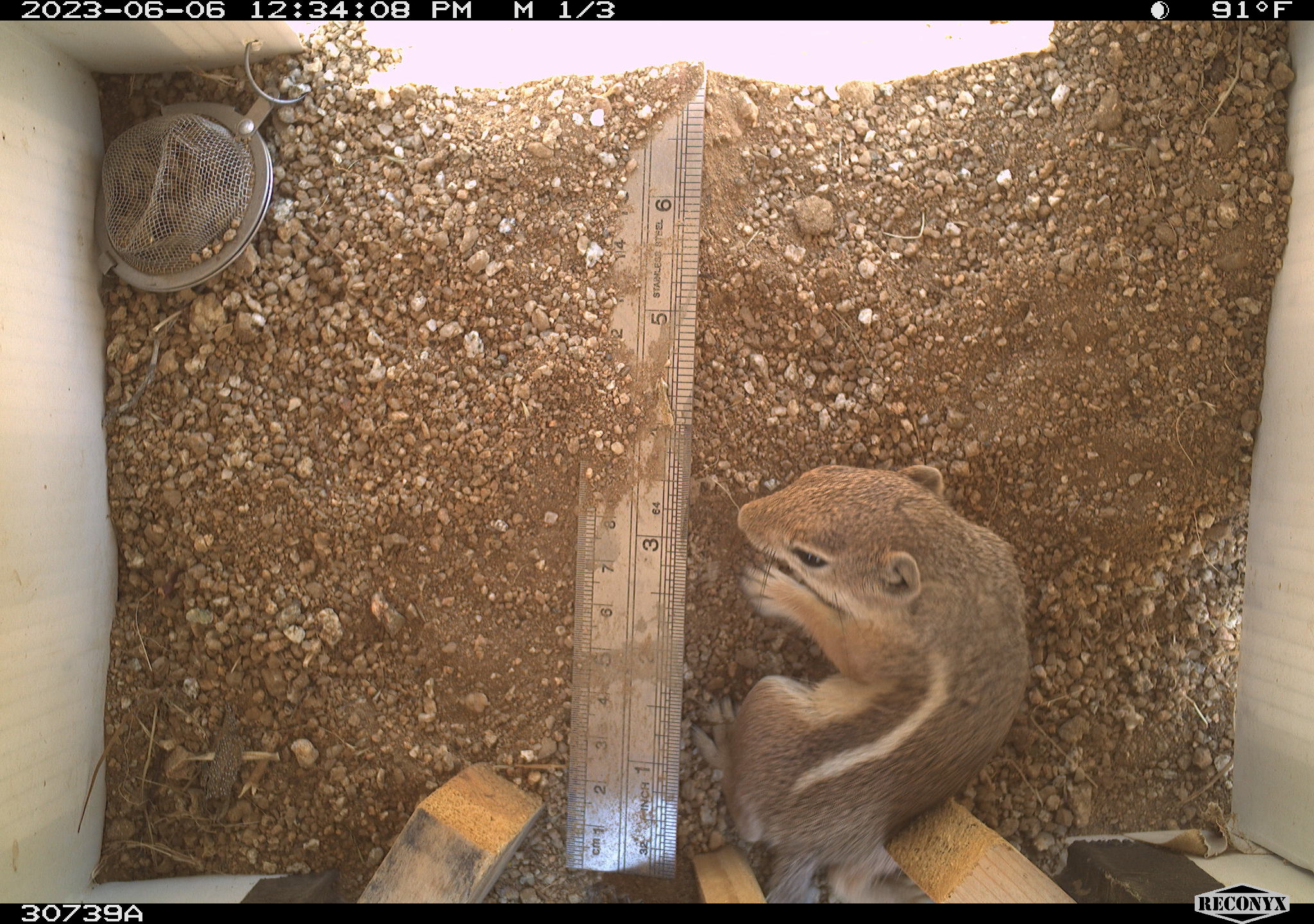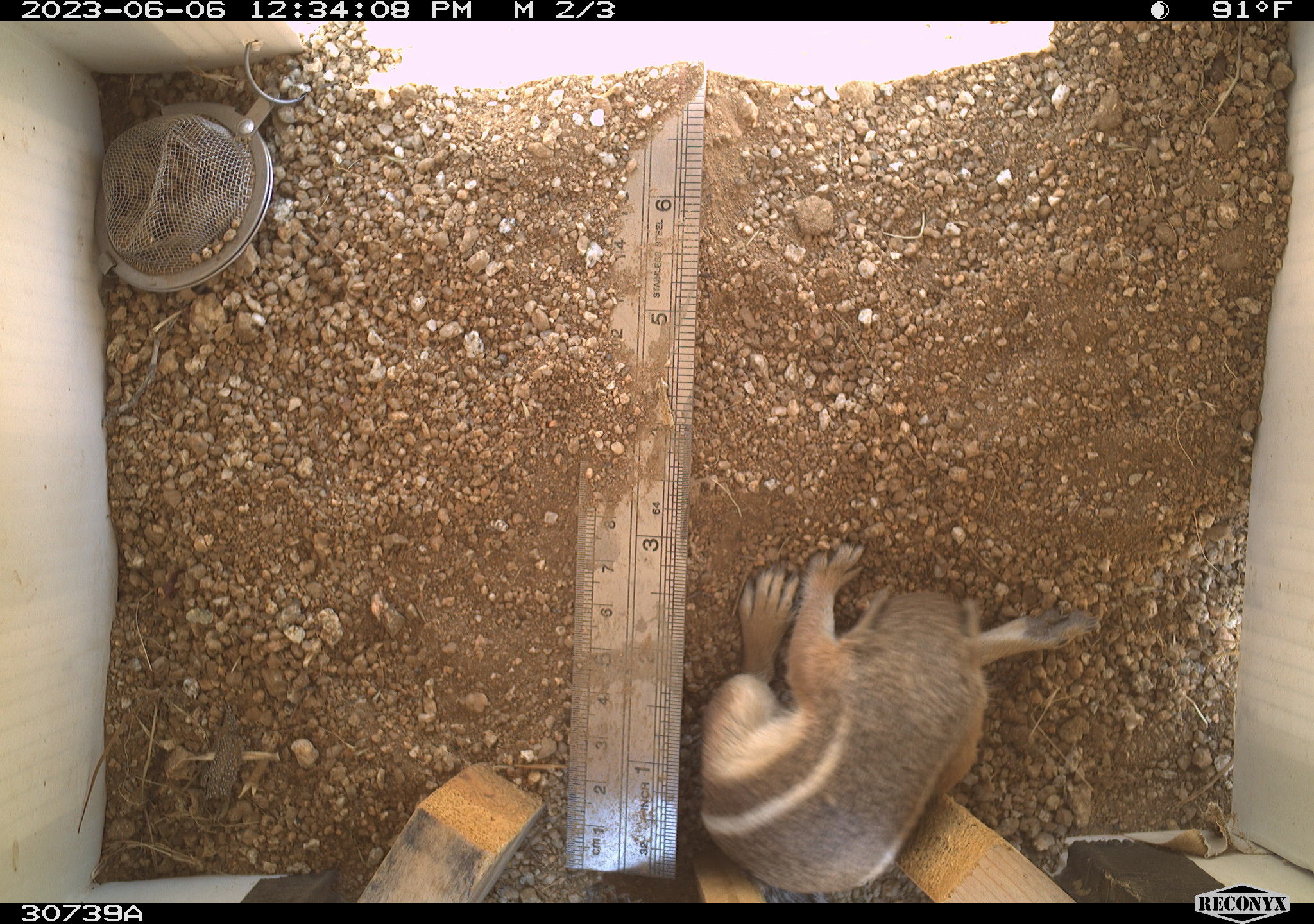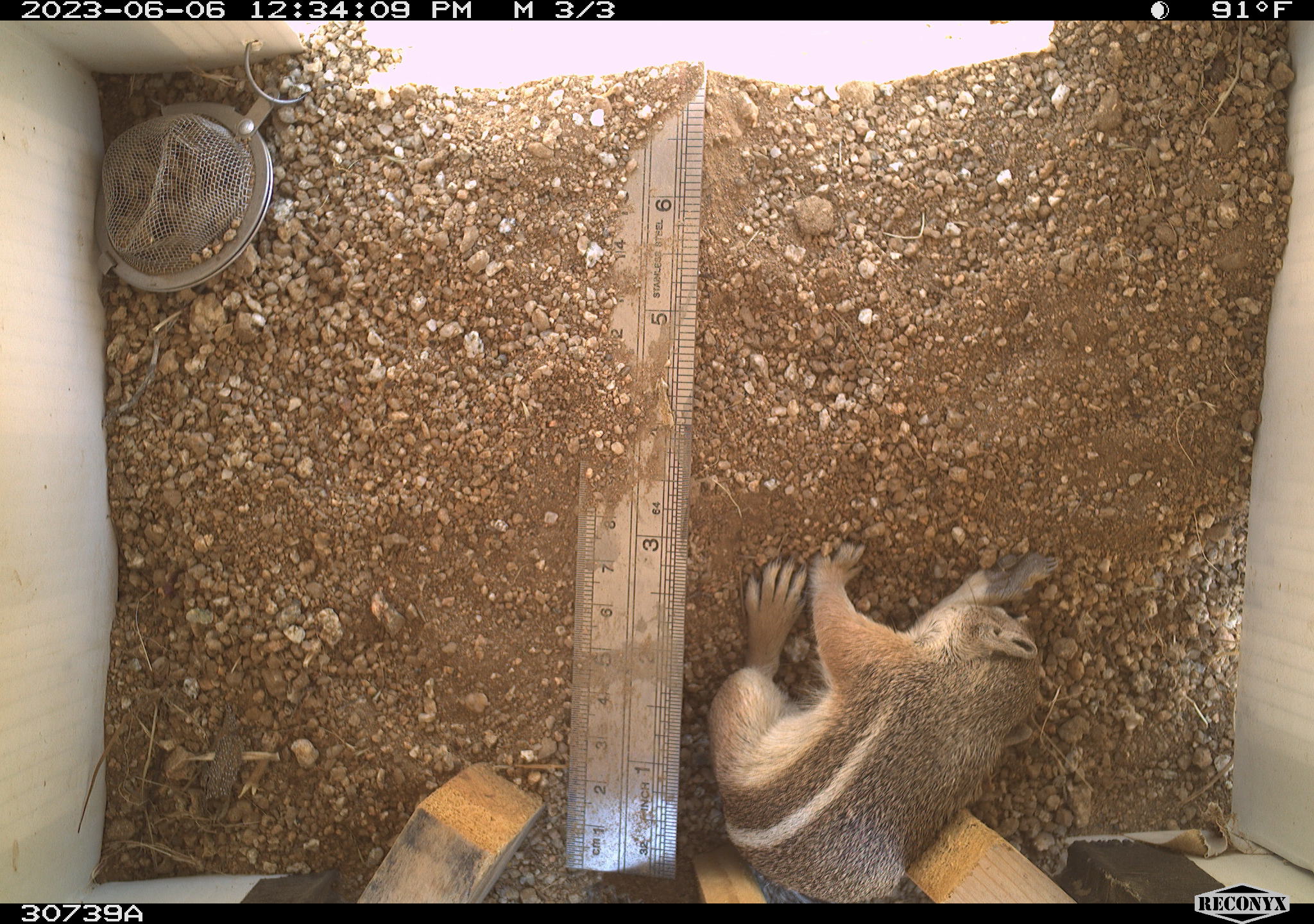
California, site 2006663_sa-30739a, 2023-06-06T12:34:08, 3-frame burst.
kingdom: Animalia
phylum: Chordata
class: Mammalia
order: Rodentia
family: Sciuridae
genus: Ammospermophilus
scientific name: Ammospermophilus leucurus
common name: white-tailed antelope squirrel